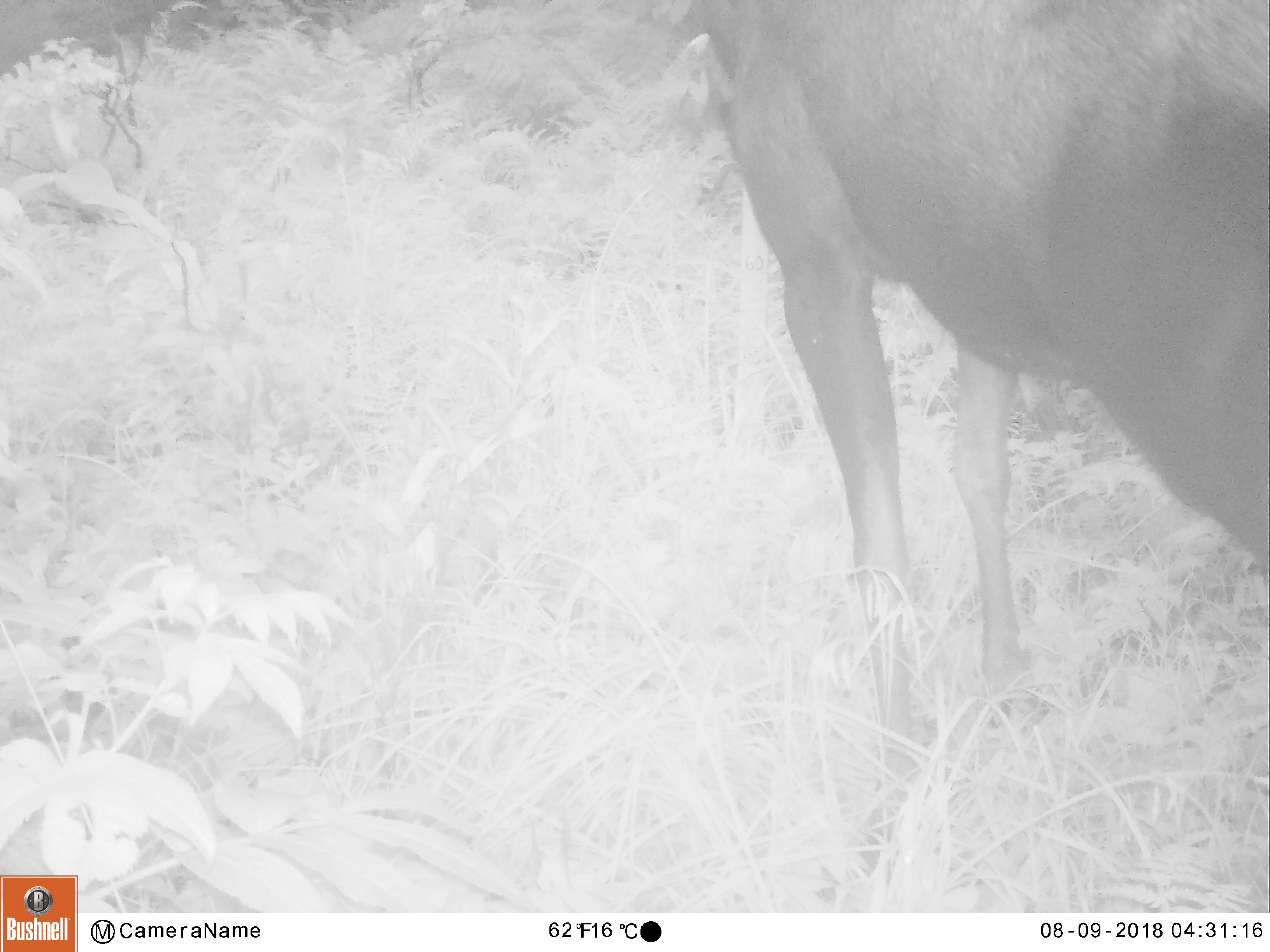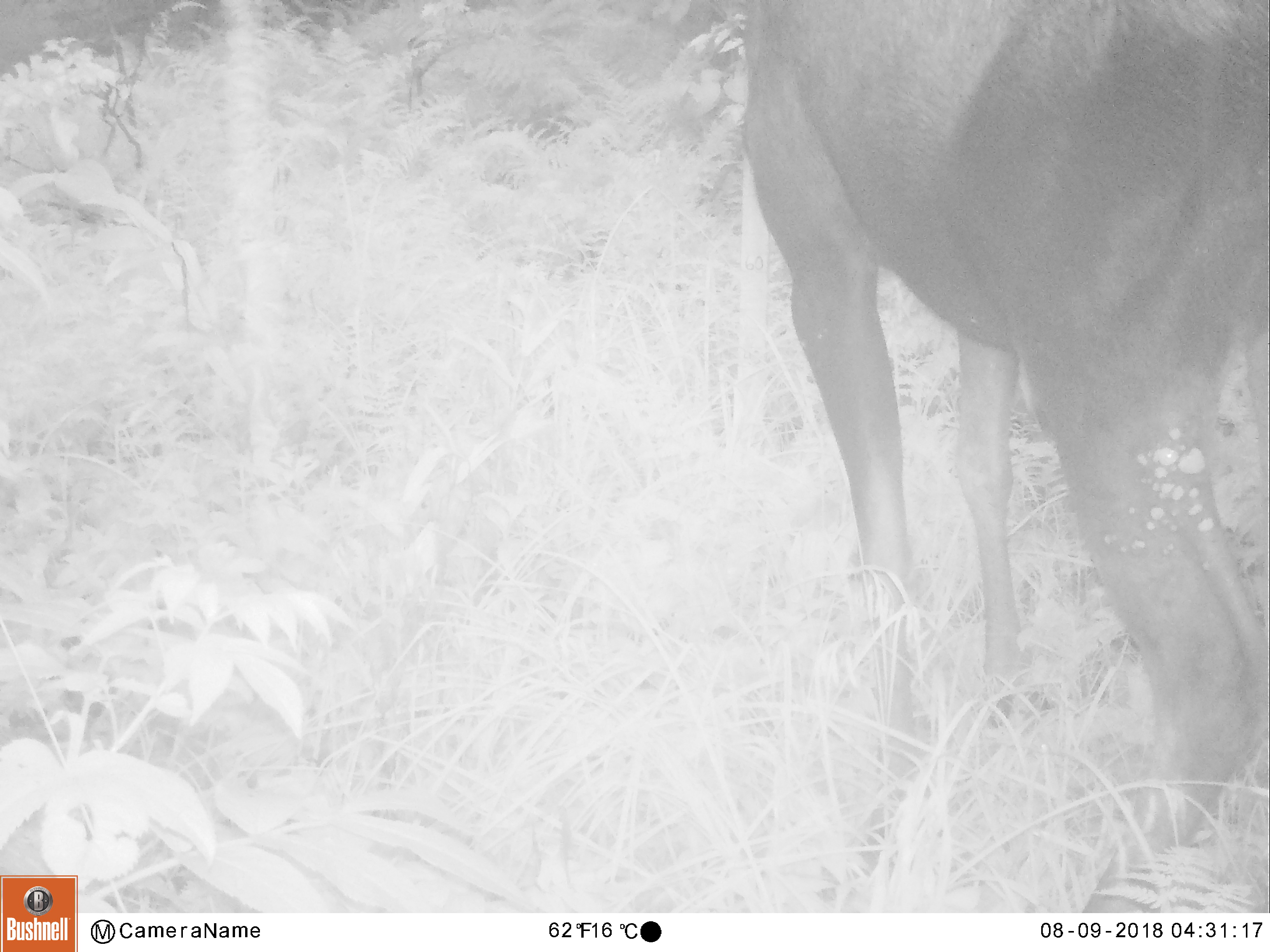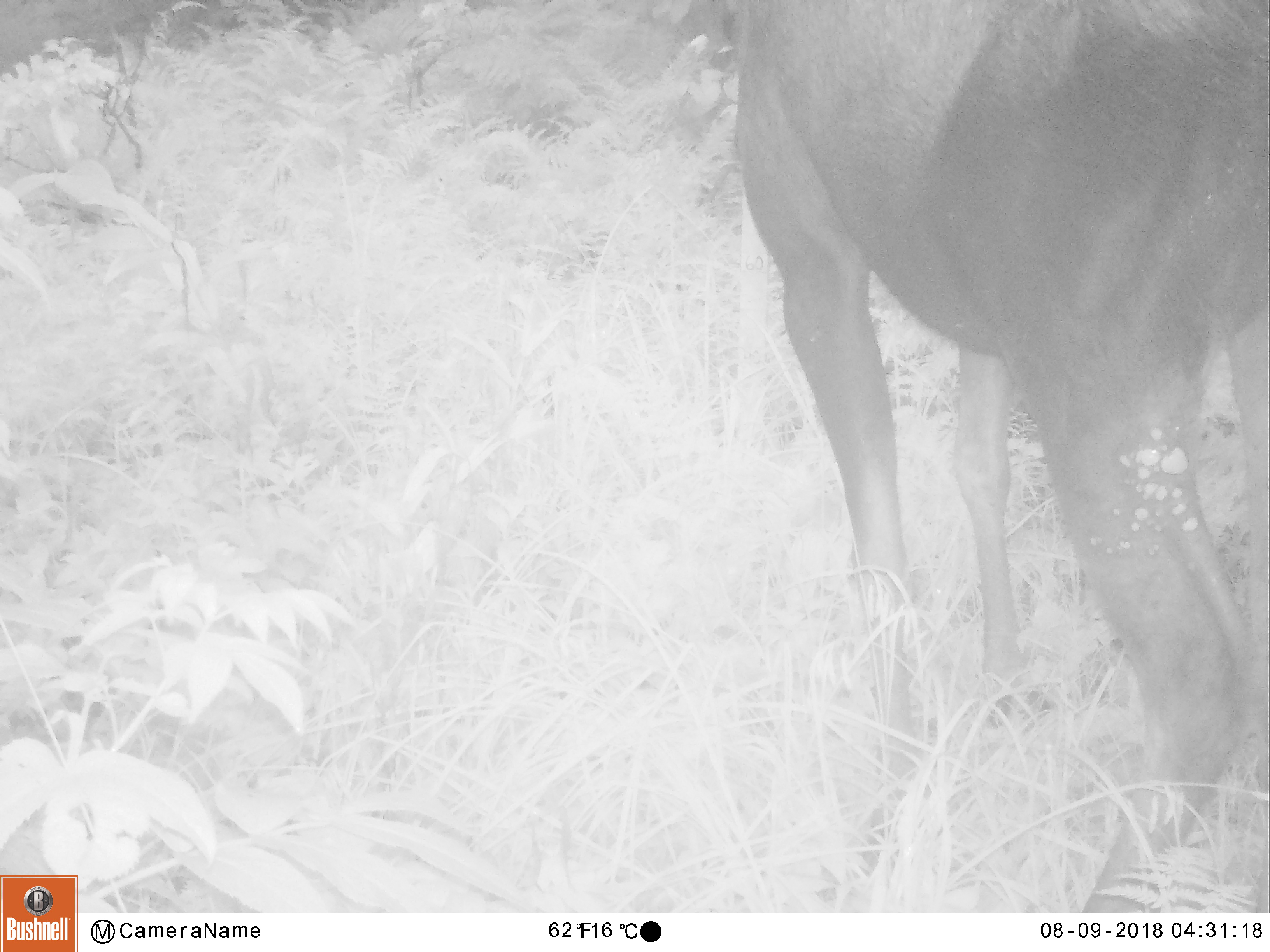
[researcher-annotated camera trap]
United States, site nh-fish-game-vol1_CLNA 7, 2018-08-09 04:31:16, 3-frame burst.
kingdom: Animalia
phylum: Chordata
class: Mammalia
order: Artiodactyla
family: Cervidae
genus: Alces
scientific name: Alces alces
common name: moose